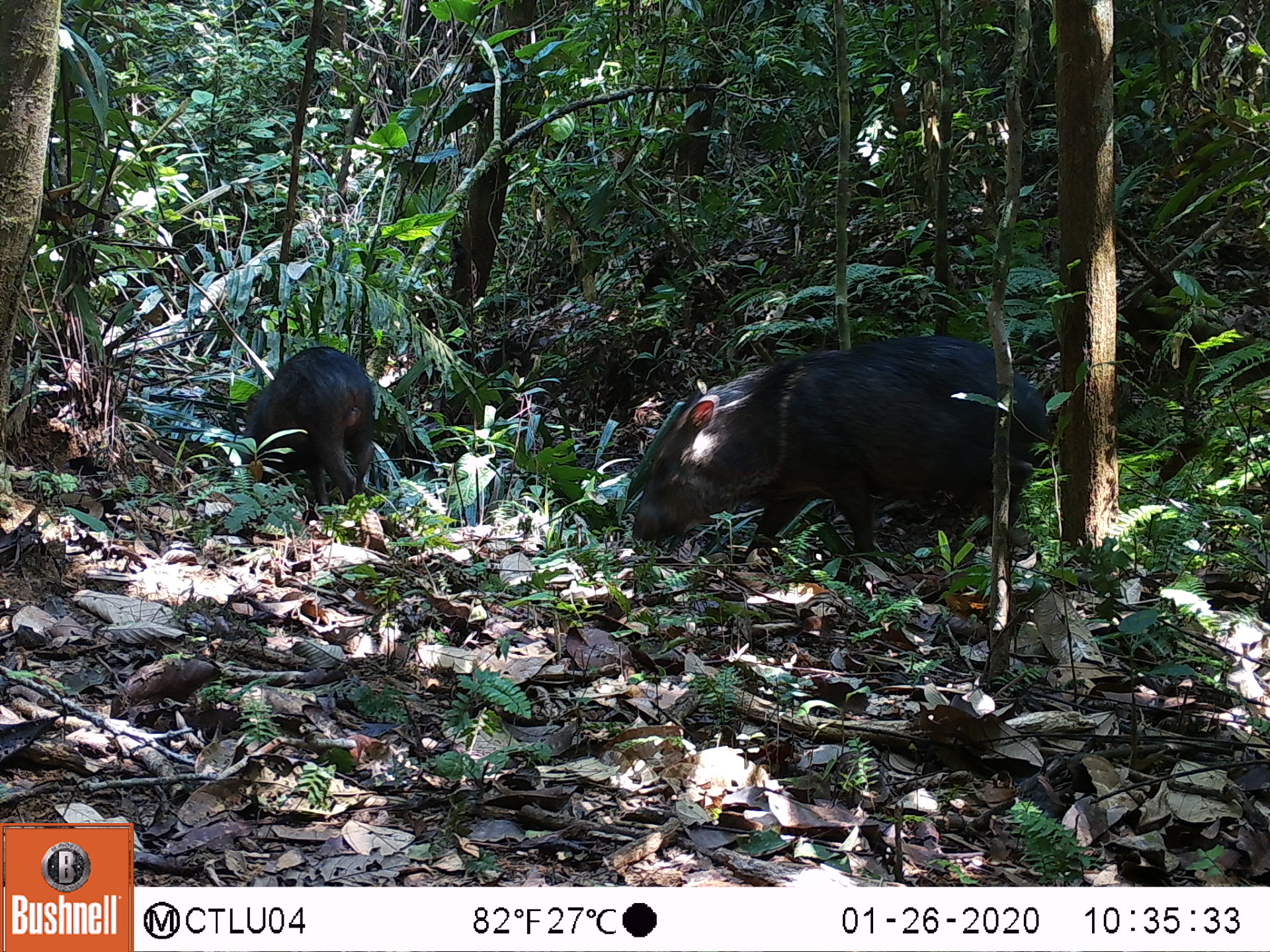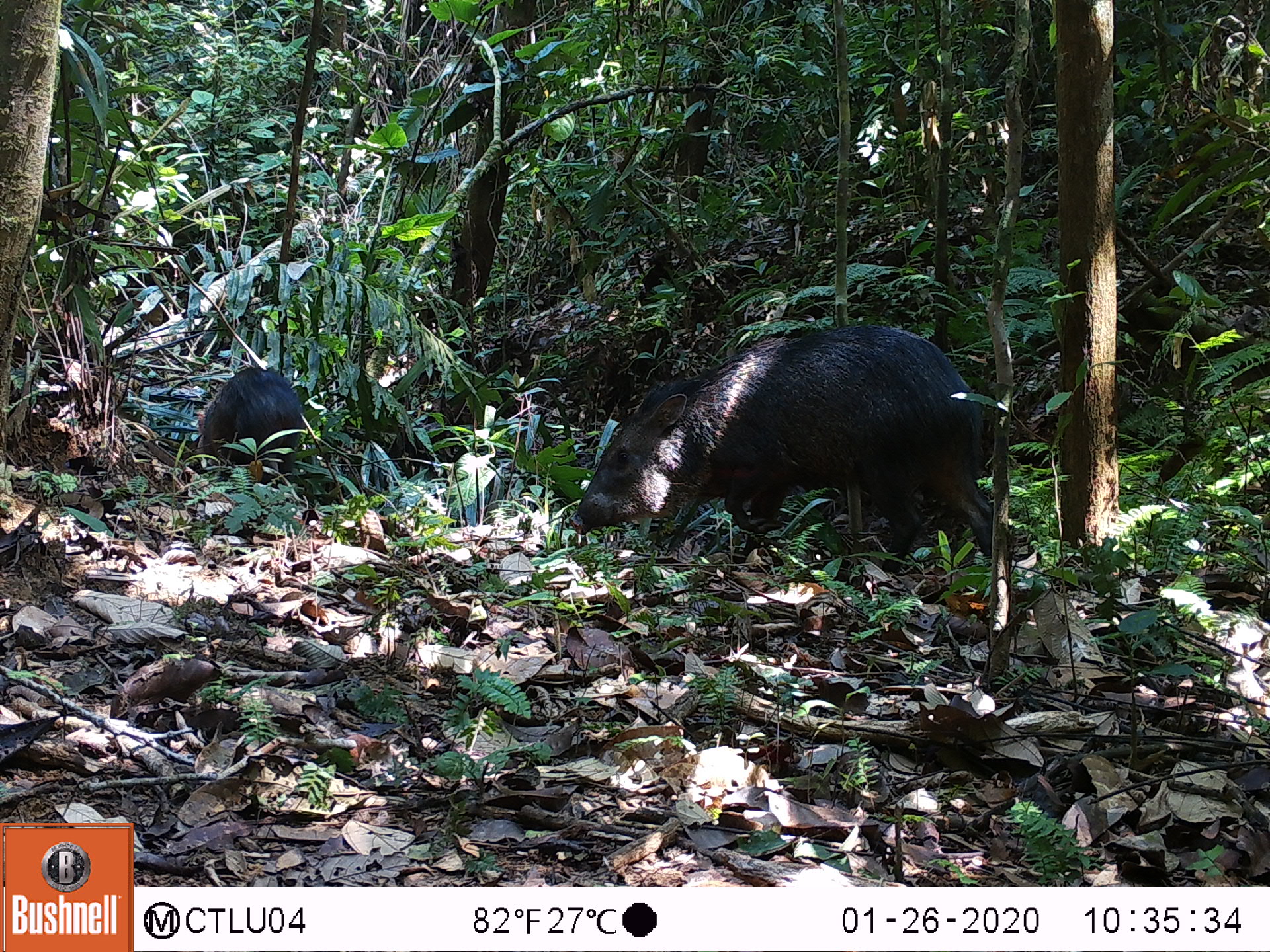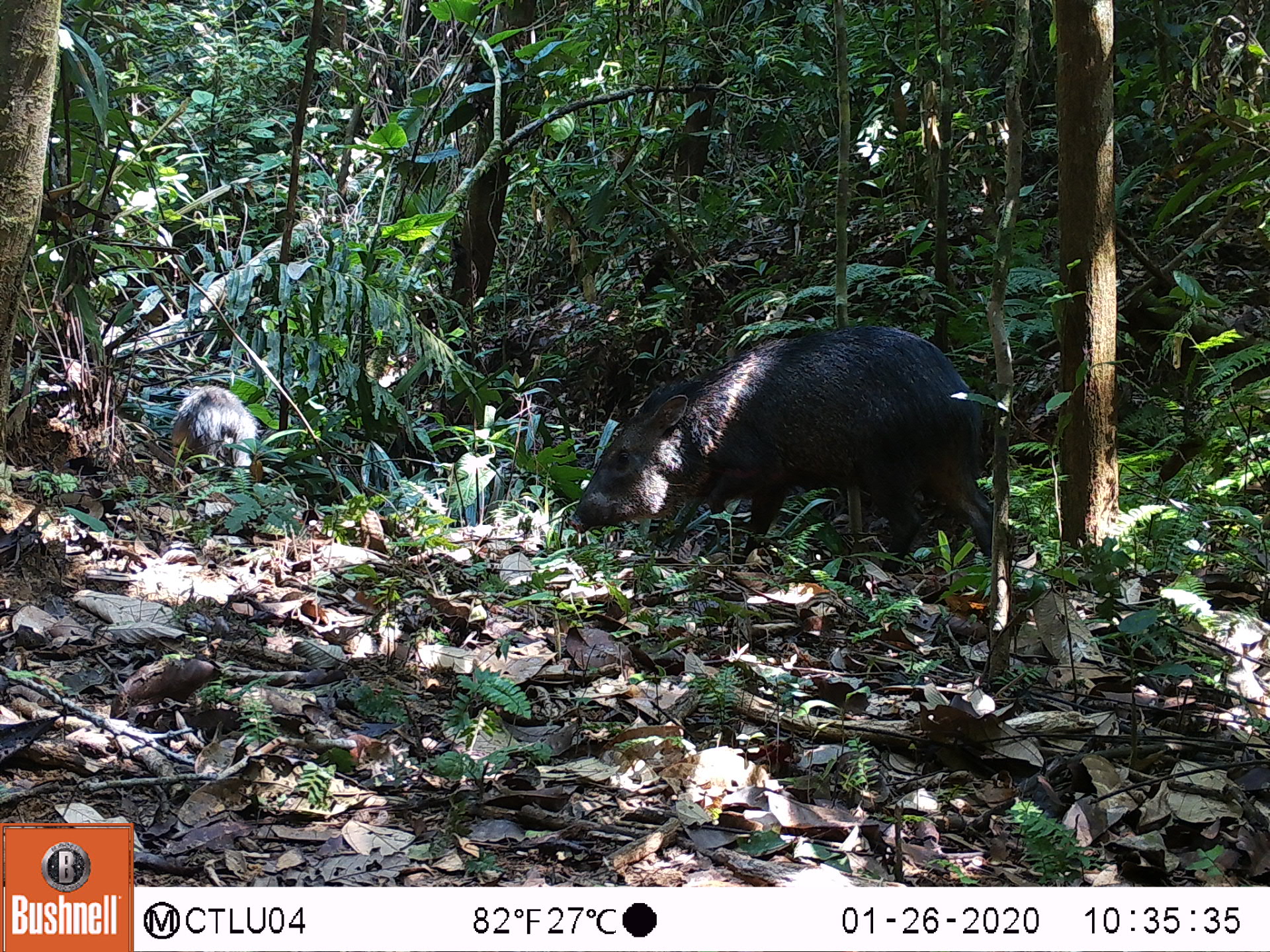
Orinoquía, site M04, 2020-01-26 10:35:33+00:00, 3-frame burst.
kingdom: Animalia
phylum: Chordata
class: Mammalia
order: Artiodactyla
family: Tayassuidae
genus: Pecari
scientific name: Pecari tajacu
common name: collared peccary